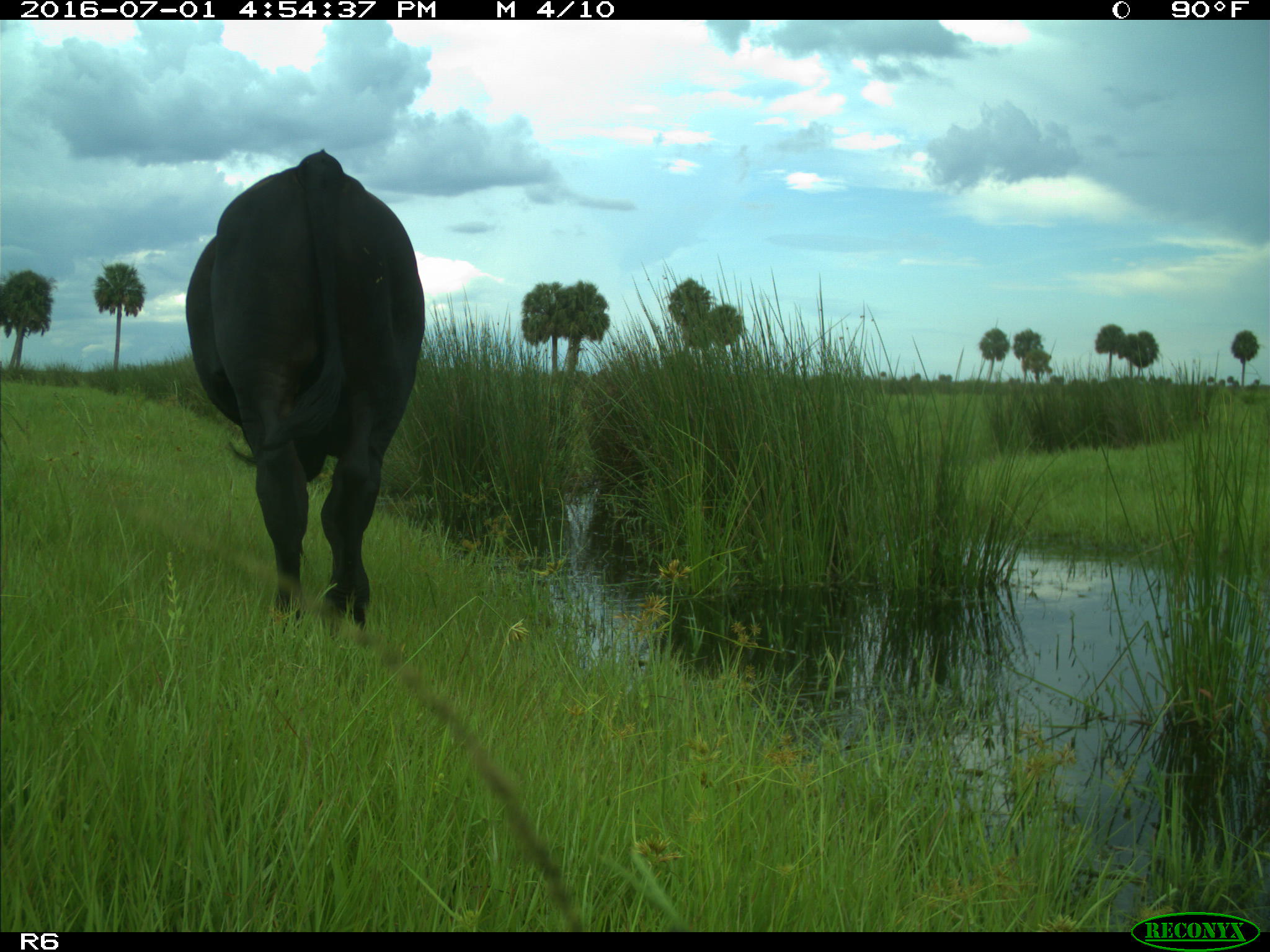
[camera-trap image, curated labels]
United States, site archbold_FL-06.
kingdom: Animalia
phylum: Chordata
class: Mammalia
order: Artiodactyla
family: Bovidae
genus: Bos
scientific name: Bos taurus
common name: domestic cow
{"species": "Bos taurus (domestic cow)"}